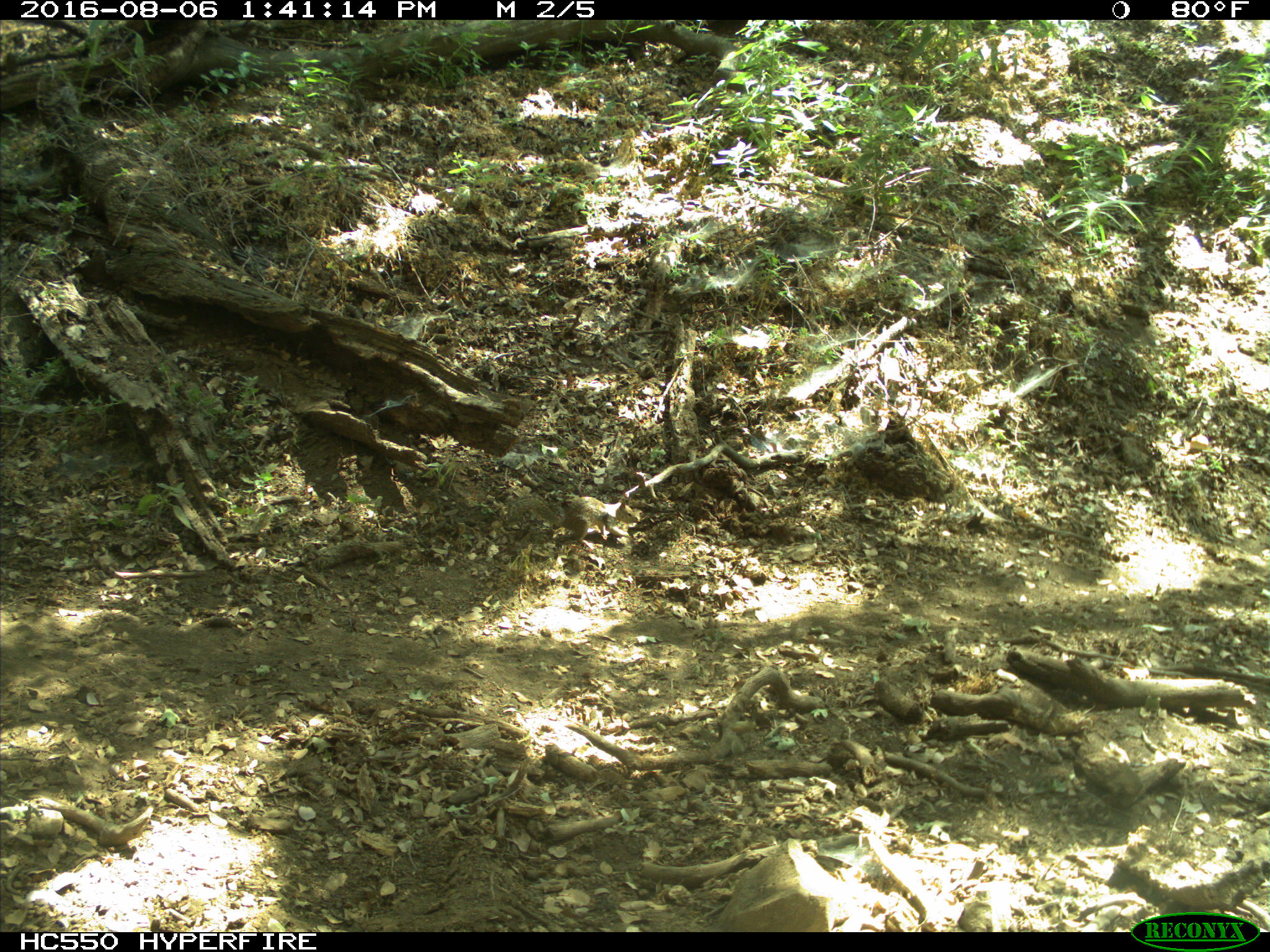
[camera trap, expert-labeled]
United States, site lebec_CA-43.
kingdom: Animalia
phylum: Chordata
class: Mammalia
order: Rodentia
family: Sciuridae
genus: Otospermophilus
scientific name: Otospermophilus beecheyi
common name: california ground squirrel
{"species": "Otospermophilus beecheyi (california ground squirrel)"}